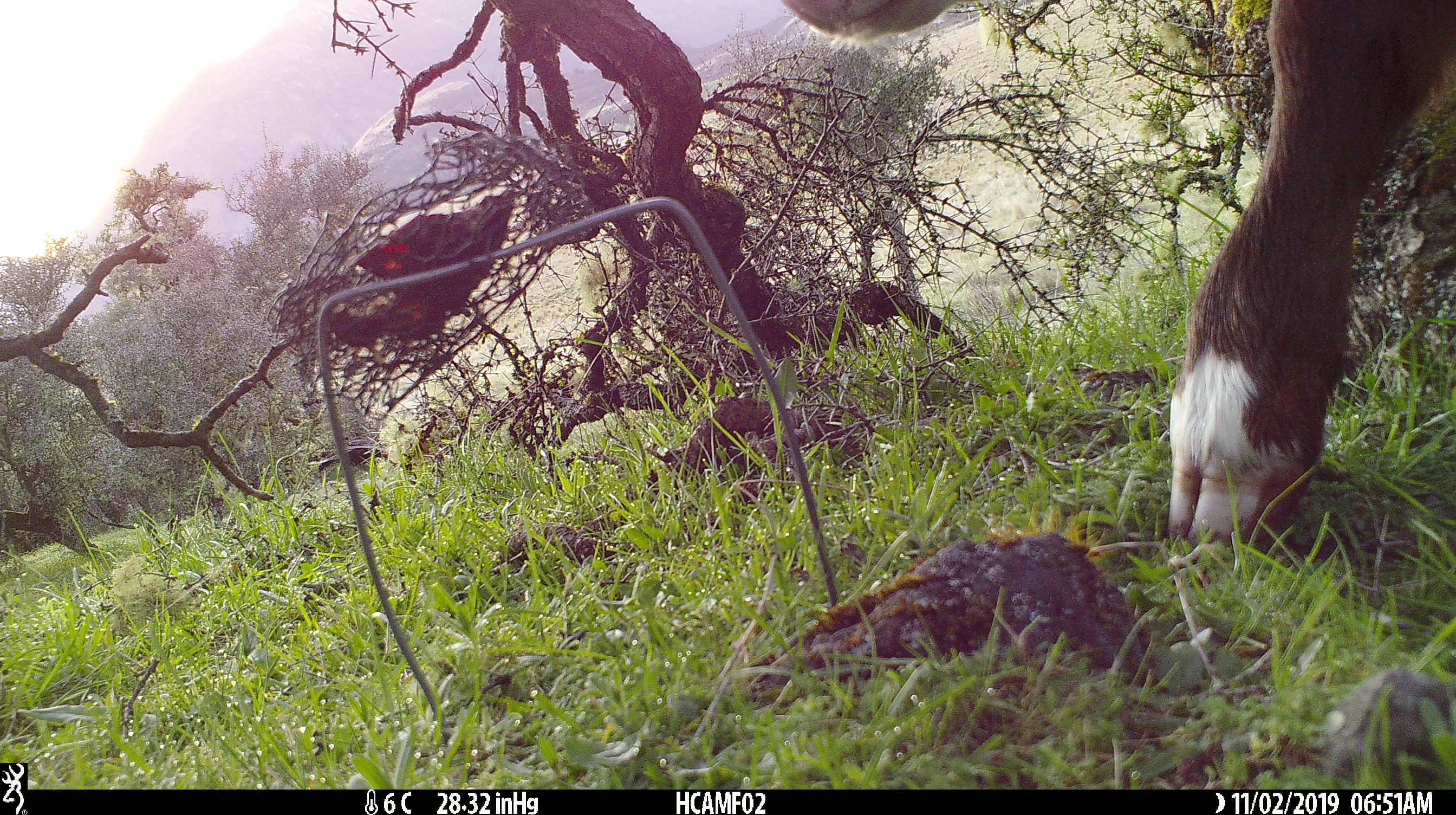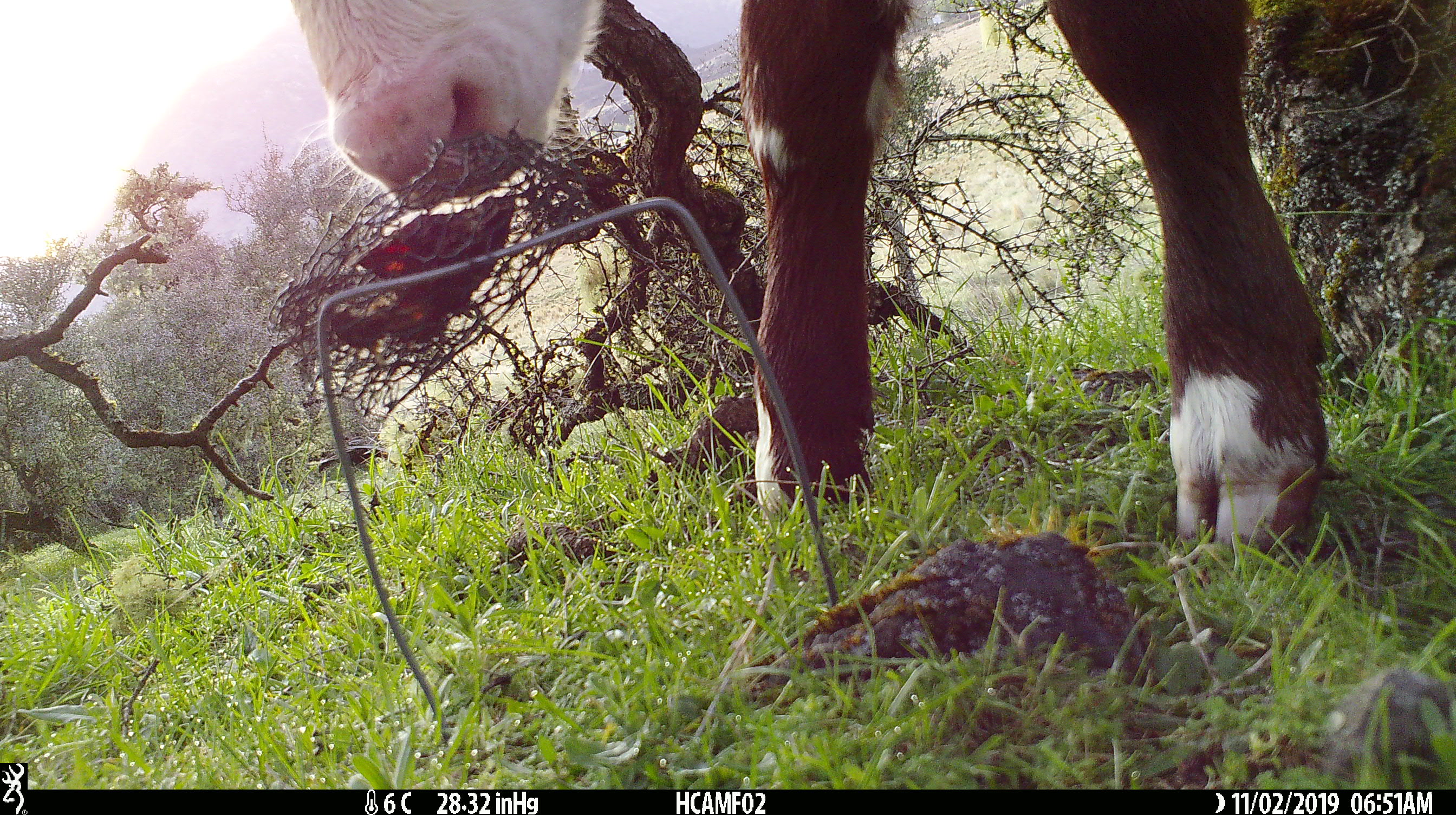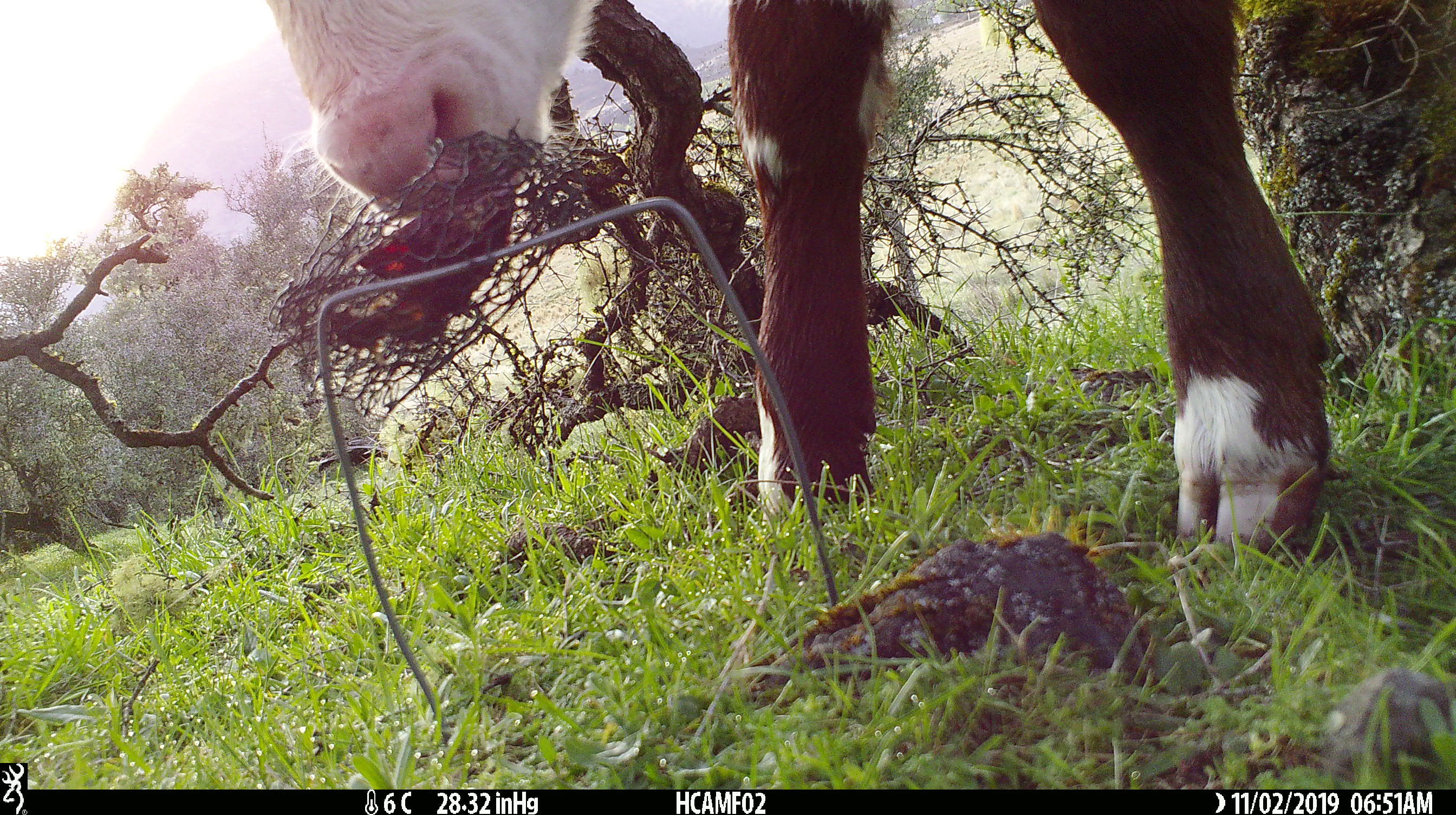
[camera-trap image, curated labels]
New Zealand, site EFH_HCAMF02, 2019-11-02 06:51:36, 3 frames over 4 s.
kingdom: Animalia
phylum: Chordata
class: Mammalia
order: Artiodactyla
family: Bovidae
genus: Bos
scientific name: Bos taurus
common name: domestic cow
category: cow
Cow (domestic cow) (Bos taurus).